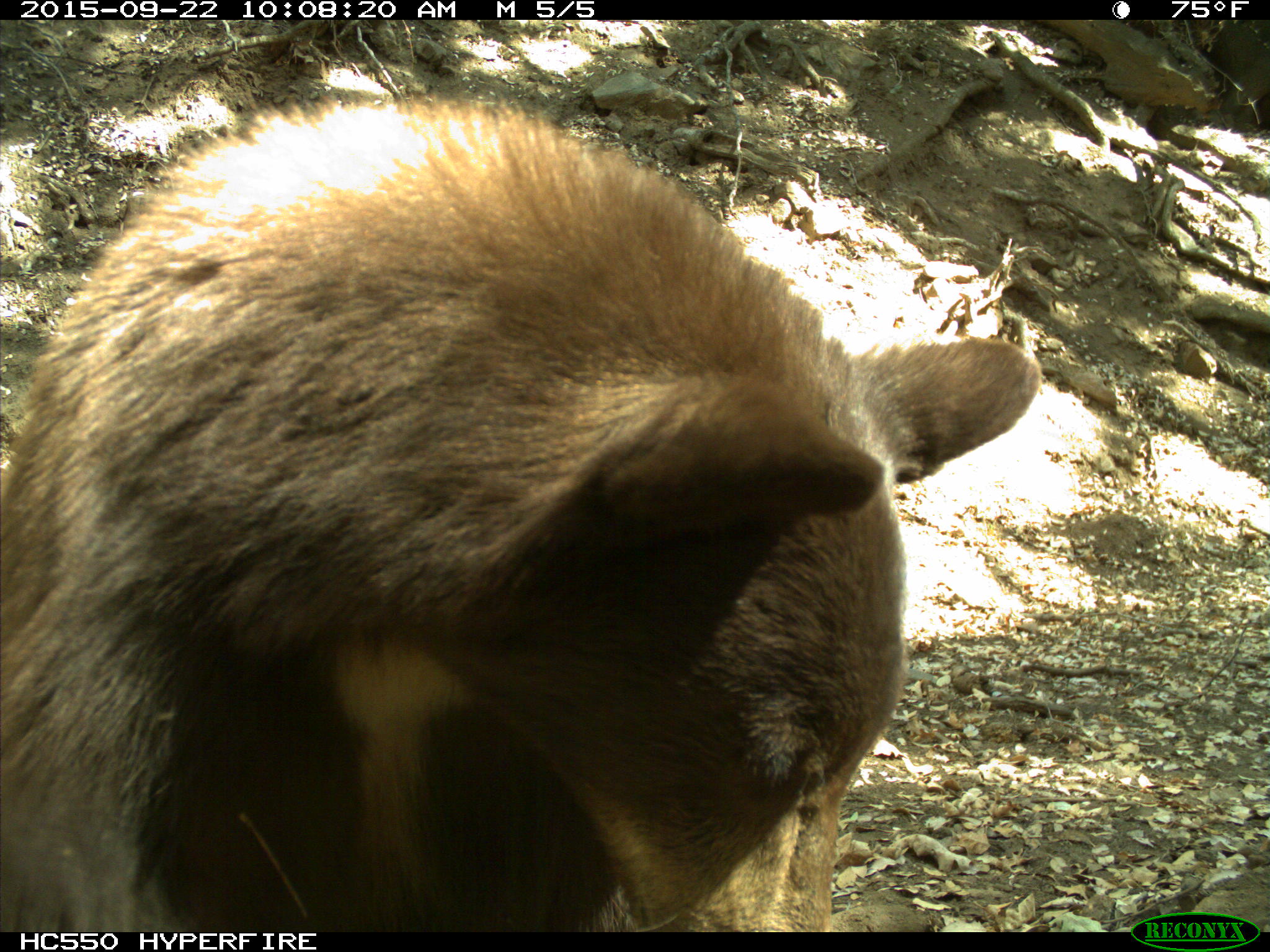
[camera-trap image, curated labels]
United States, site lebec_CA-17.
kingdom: Animalia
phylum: Chordata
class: Mammalia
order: Carnivora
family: Ursidae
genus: Ursus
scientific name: Ursus americanus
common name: american black bear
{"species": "Ursus americanus (american black bear)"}